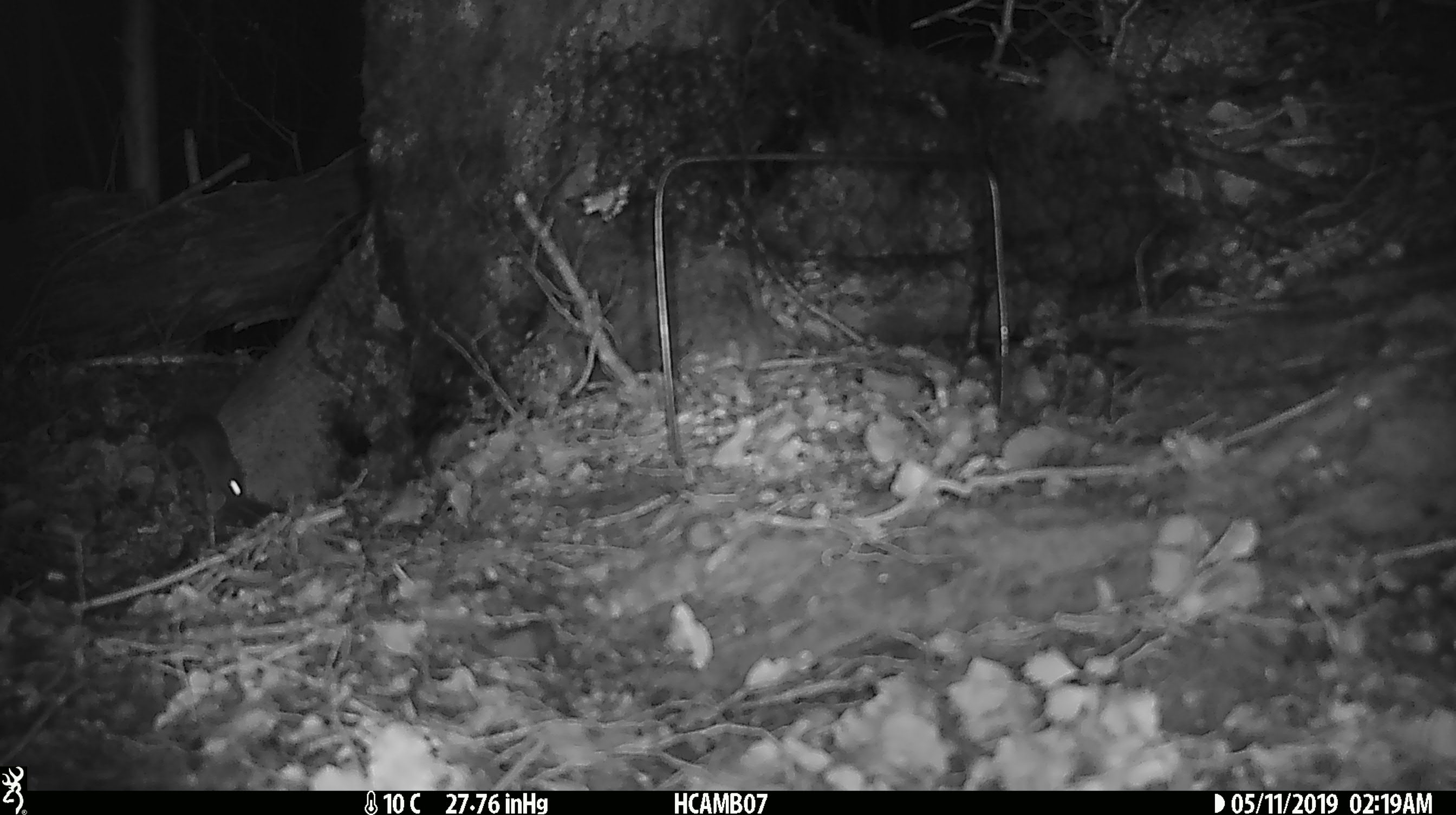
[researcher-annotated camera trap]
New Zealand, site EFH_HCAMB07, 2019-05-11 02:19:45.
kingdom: Animalia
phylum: Chordata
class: Mammalia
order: Rodentia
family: Muridae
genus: Mus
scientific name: Mus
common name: mouse